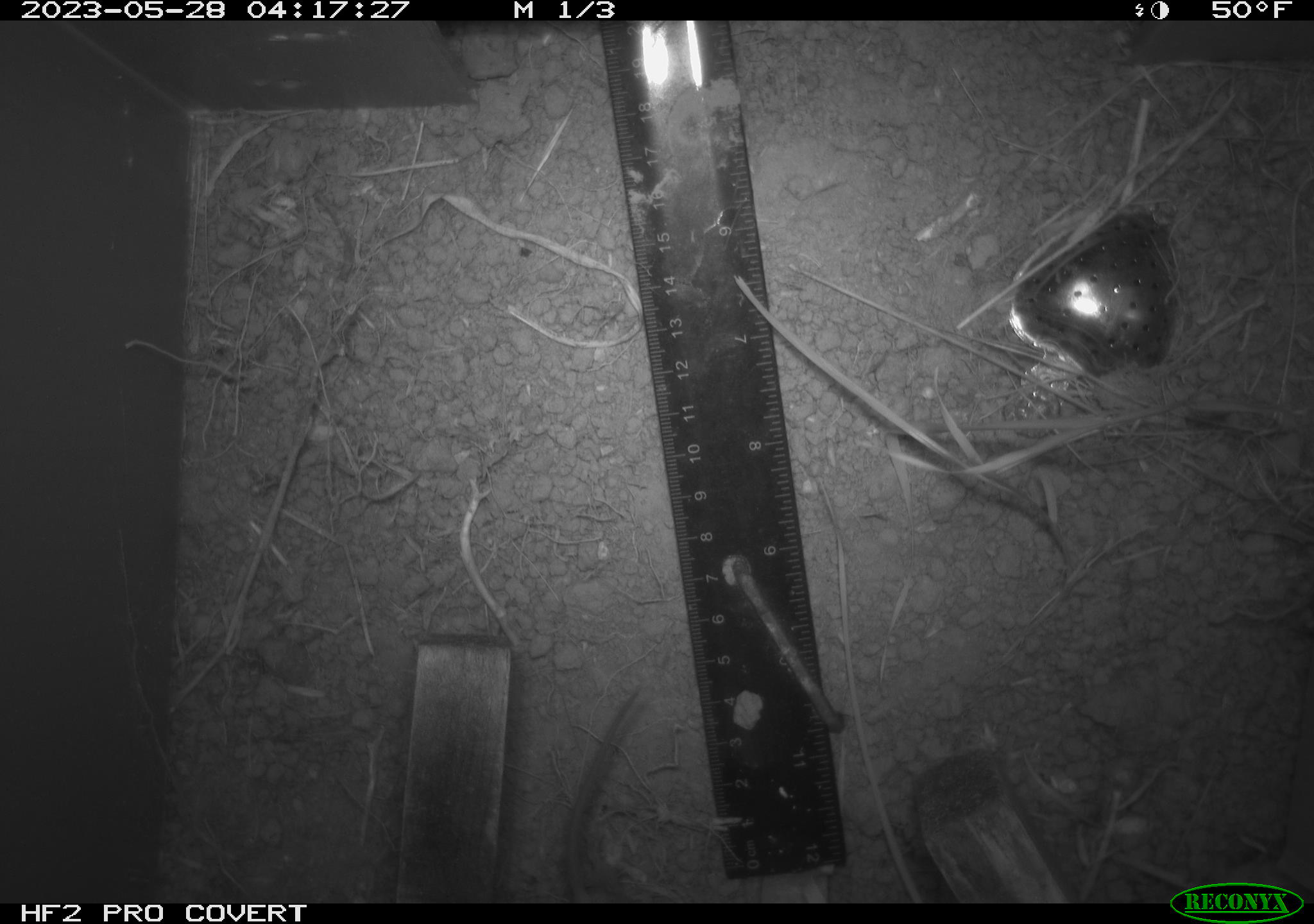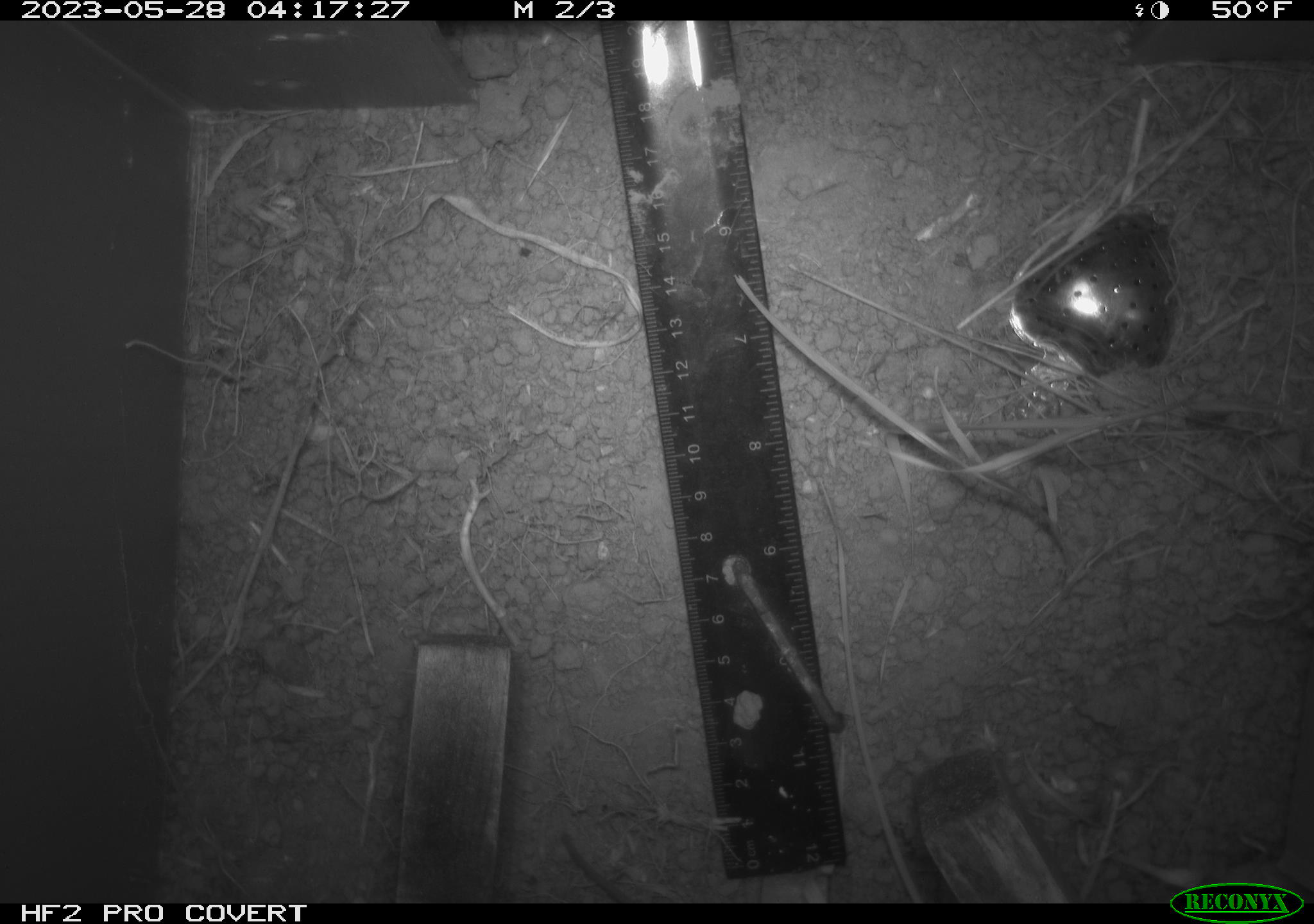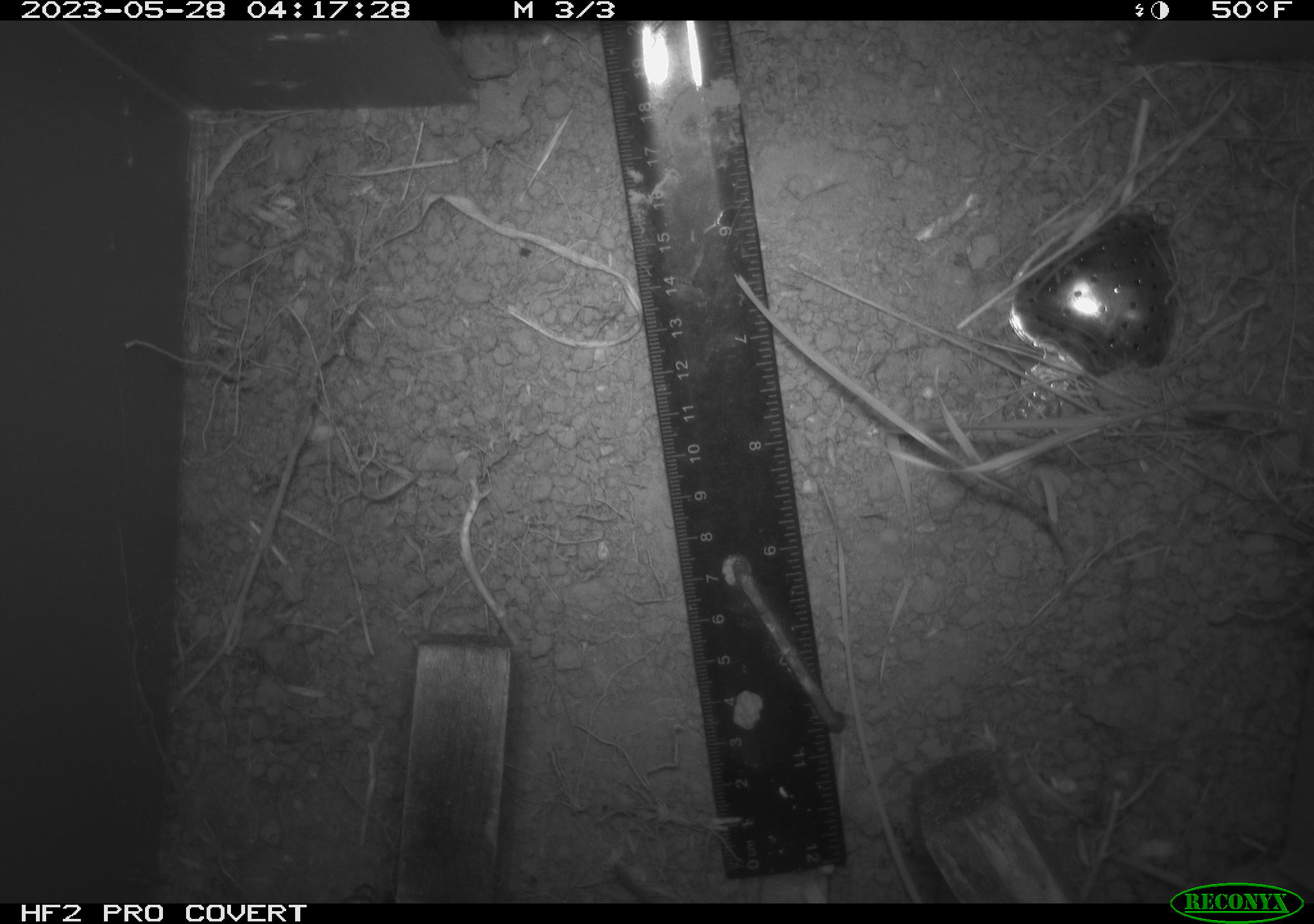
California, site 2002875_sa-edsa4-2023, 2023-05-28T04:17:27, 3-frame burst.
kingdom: Animalia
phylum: Chordata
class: Mammalia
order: Rodentia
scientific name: Rodentia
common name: mouse species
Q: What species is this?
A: Mouse species (Rodentia).